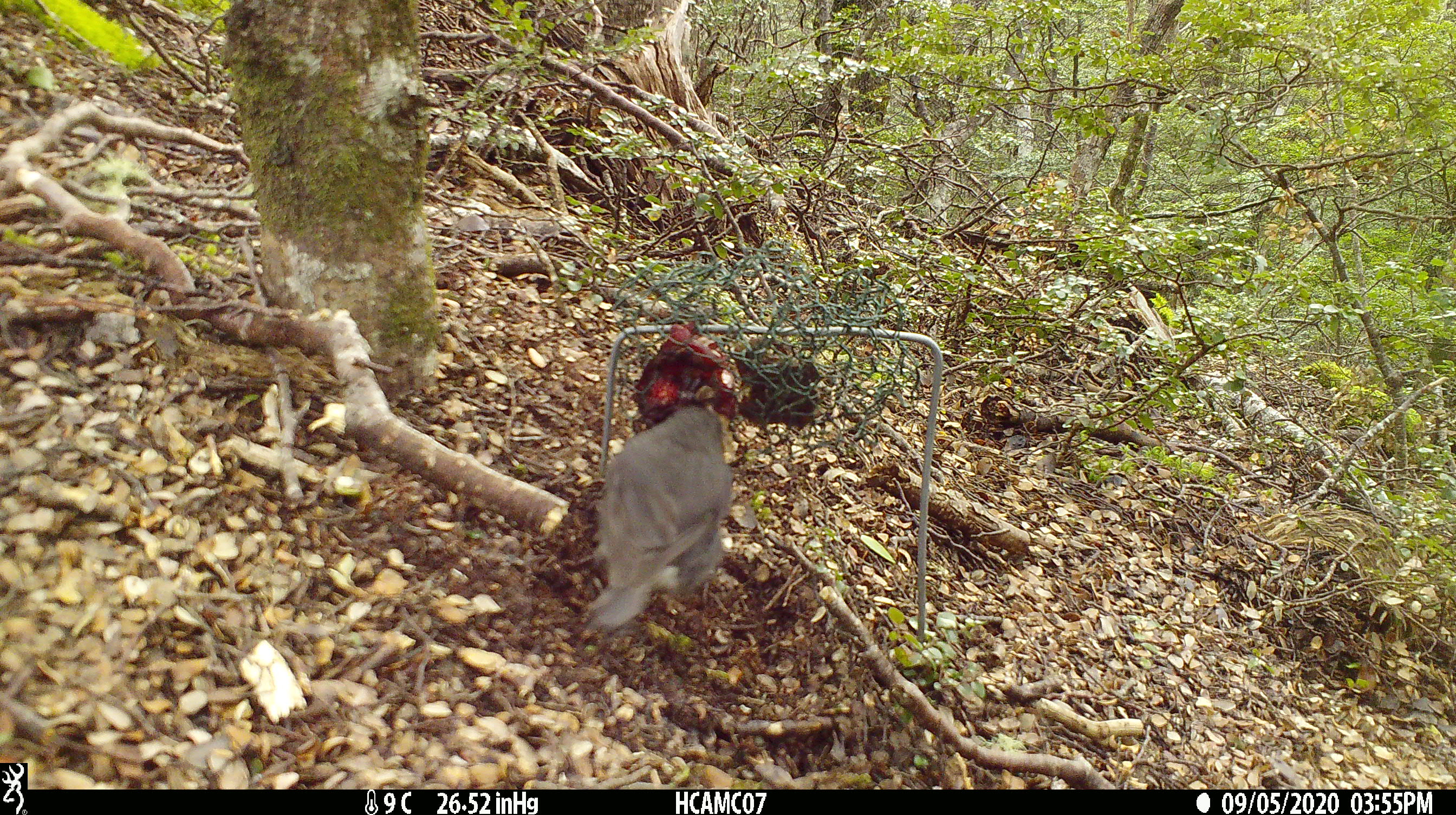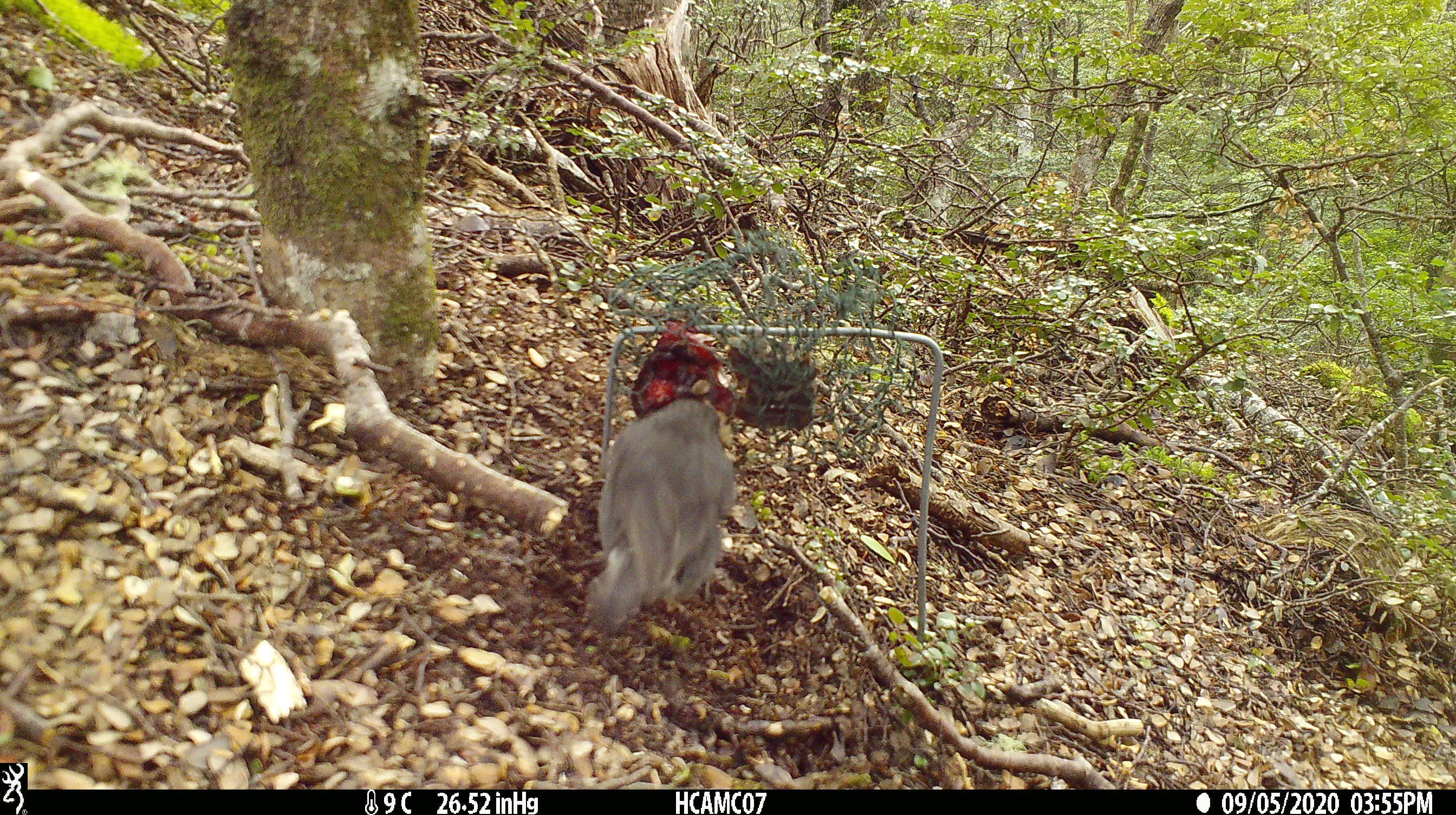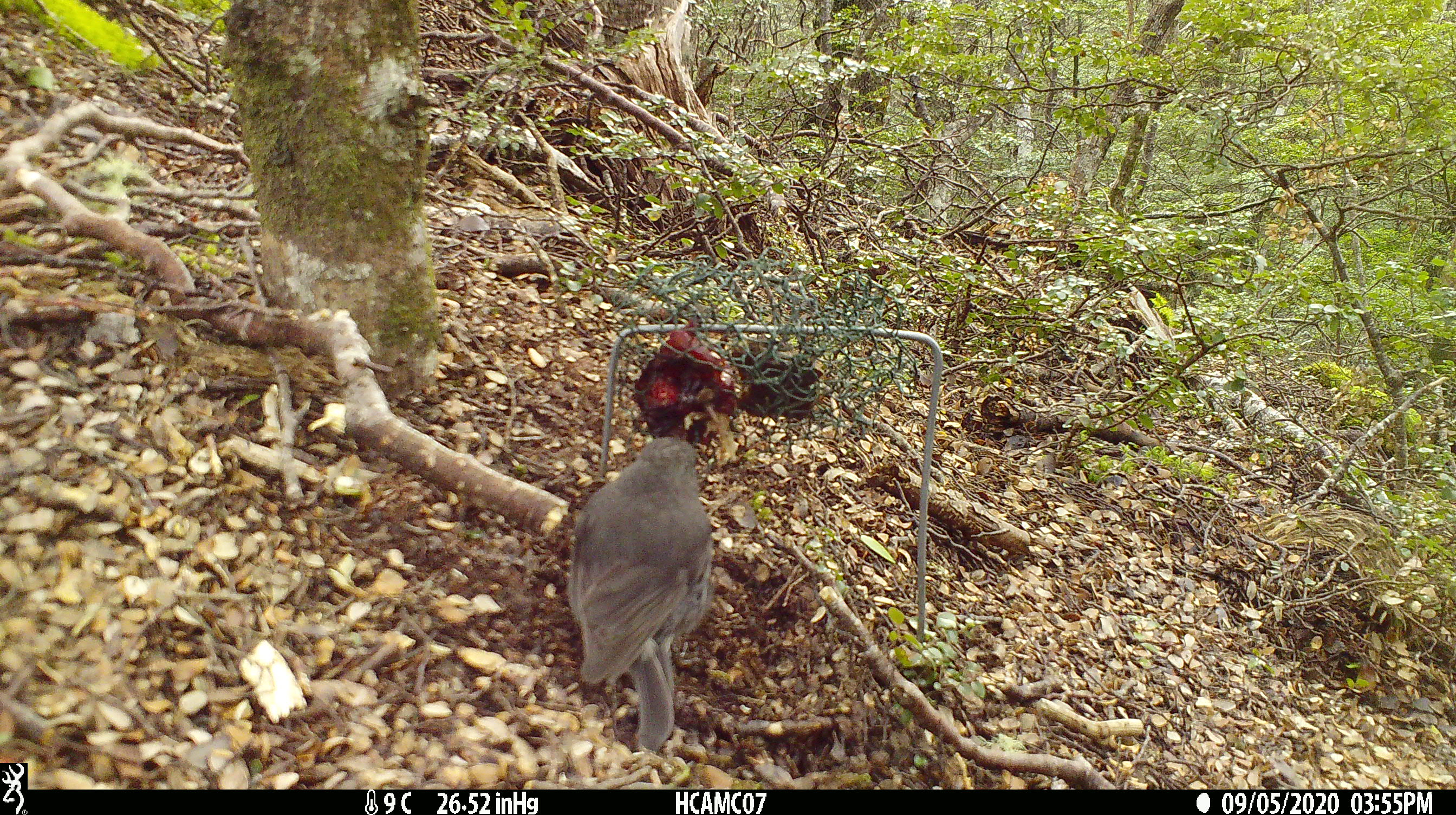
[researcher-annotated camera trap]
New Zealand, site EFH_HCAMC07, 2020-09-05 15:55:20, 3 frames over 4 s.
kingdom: Animalia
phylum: Chordata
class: Aves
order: Passeriformes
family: Petroicidae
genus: Petroica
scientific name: Petroica australis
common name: new zealand robin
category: robin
Robin (new zealand robin) (Petroica australis).